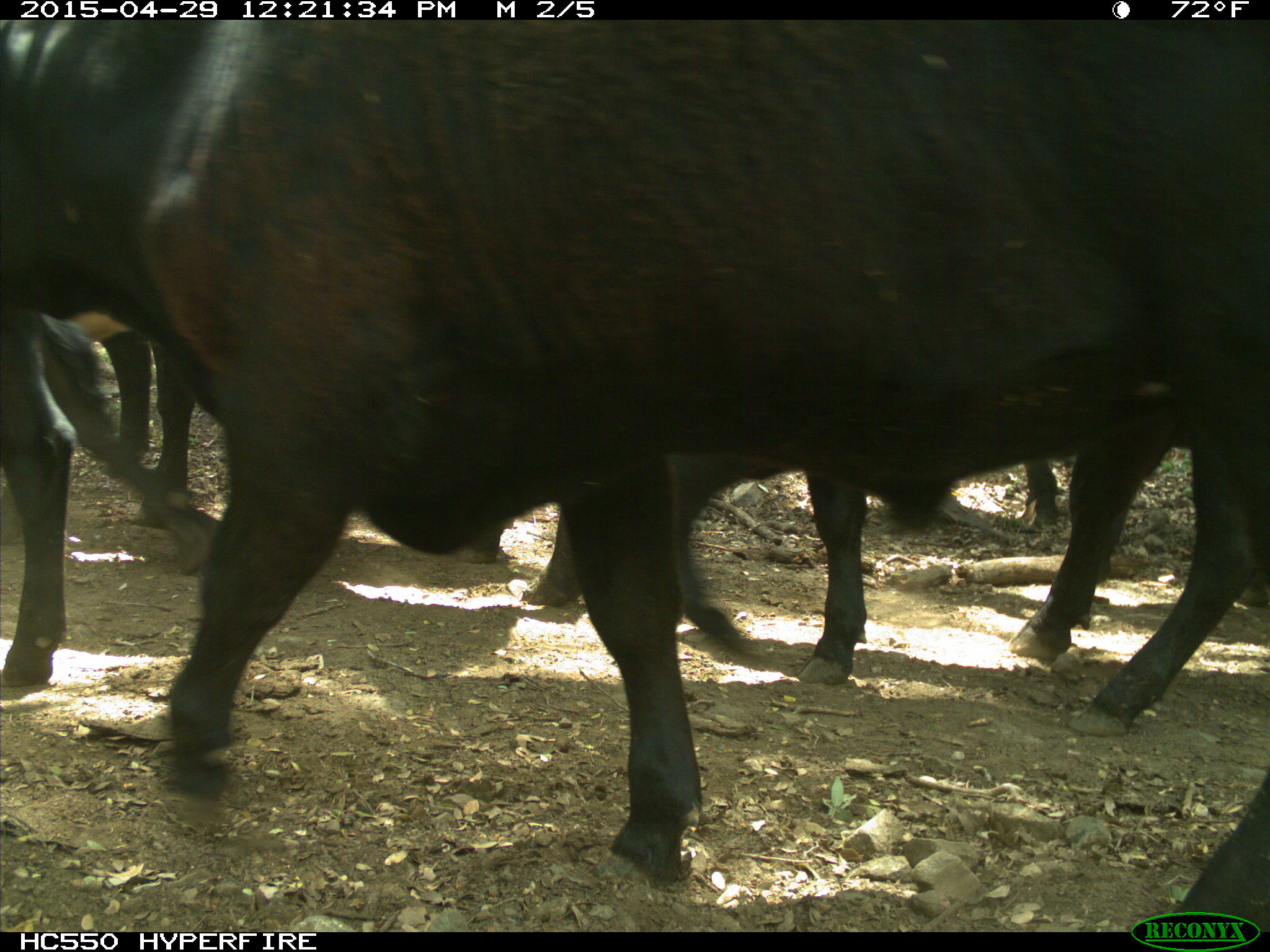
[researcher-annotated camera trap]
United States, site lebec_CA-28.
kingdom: Animalia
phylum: Chordata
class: Mammalia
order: Artiodactyla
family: Bovidae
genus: Bos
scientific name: Bos taurus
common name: domestic cow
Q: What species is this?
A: Bos taurus (domestic cow).